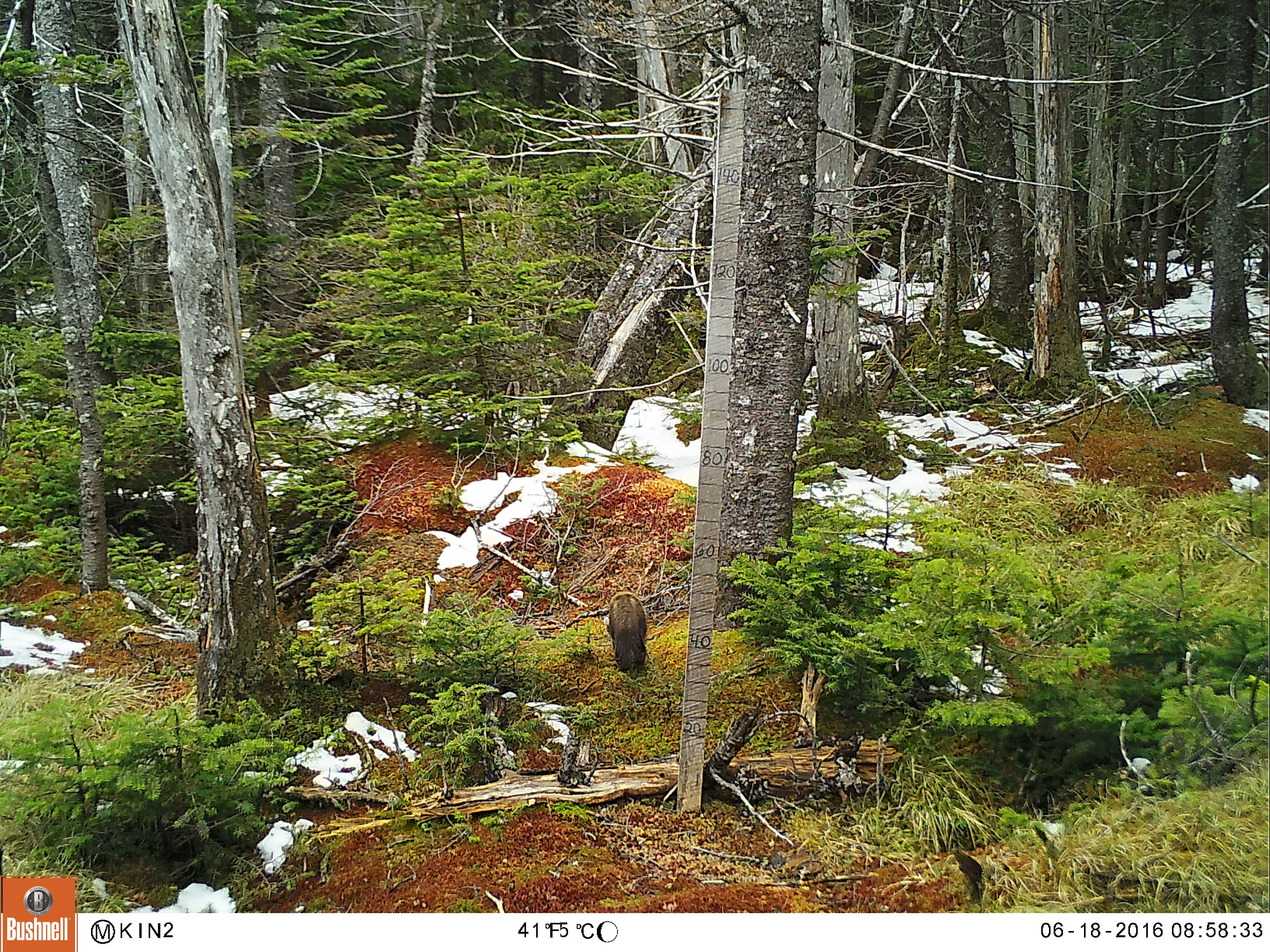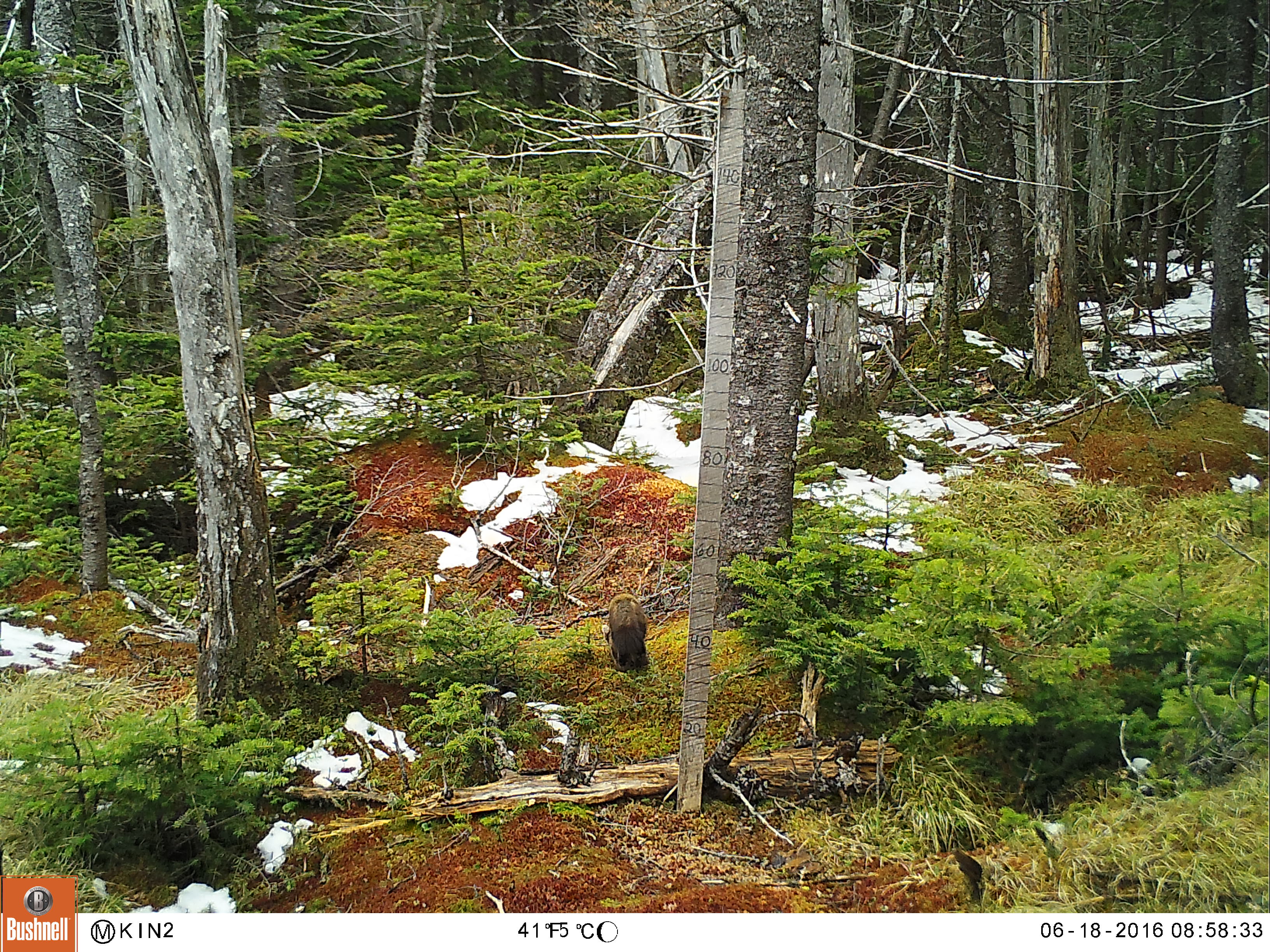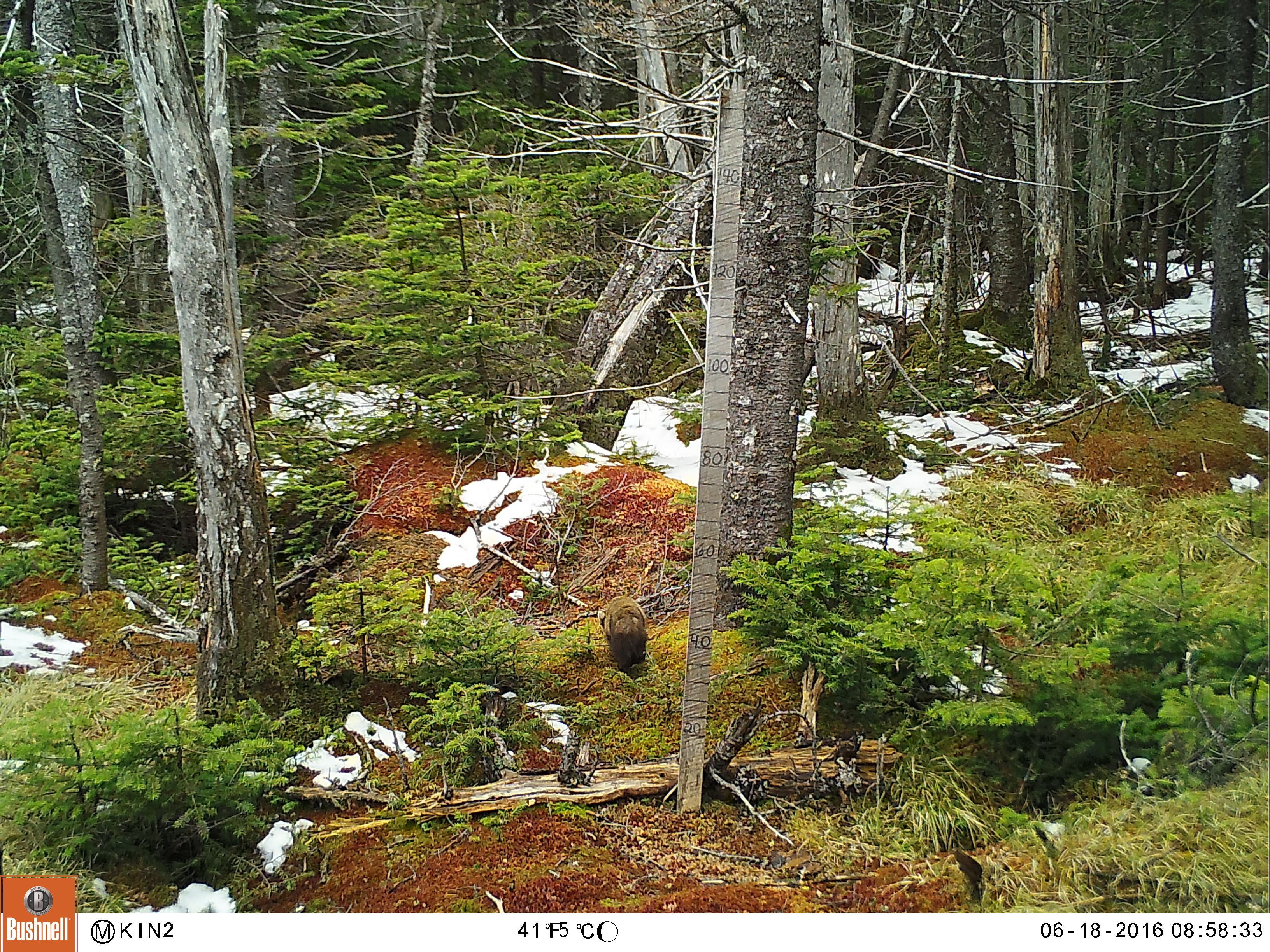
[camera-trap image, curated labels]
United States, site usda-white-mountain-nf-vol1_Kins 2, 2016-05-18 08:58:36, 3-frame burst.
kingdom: Animalia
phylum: Chordata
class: Mammalia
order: Carnivora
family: Mustelidae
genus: Martes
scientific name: Martes americana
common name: american marten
American marten (Martes americana).